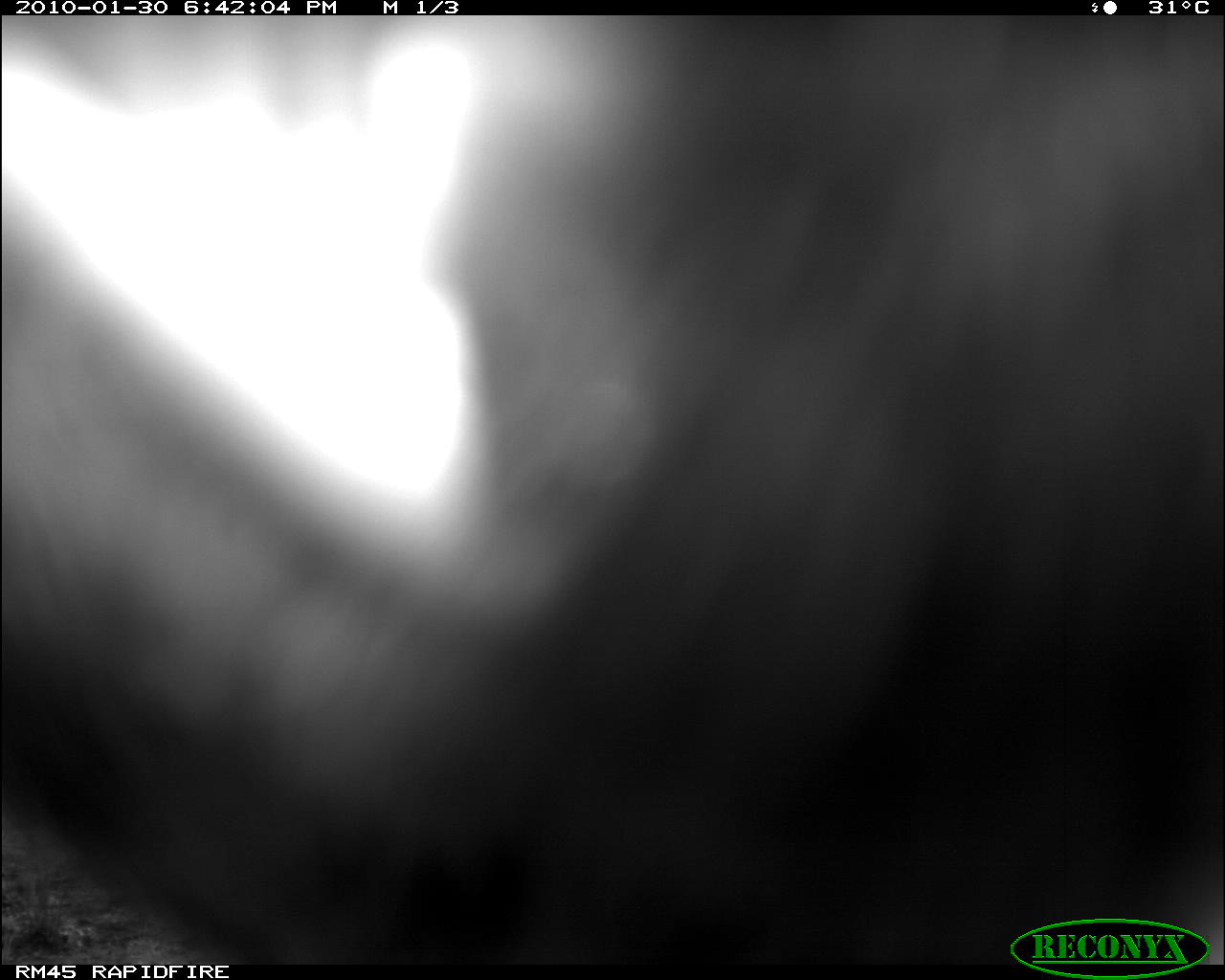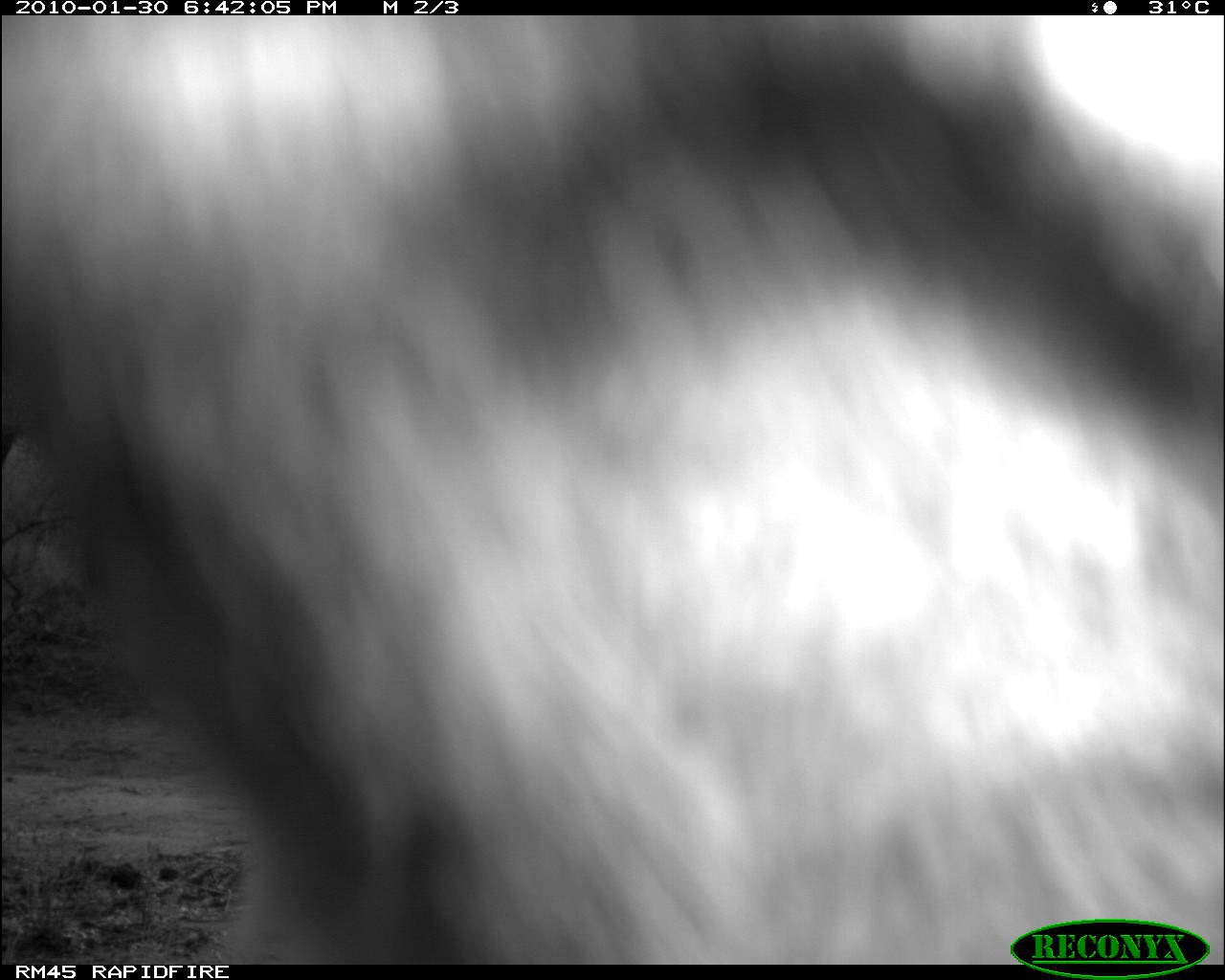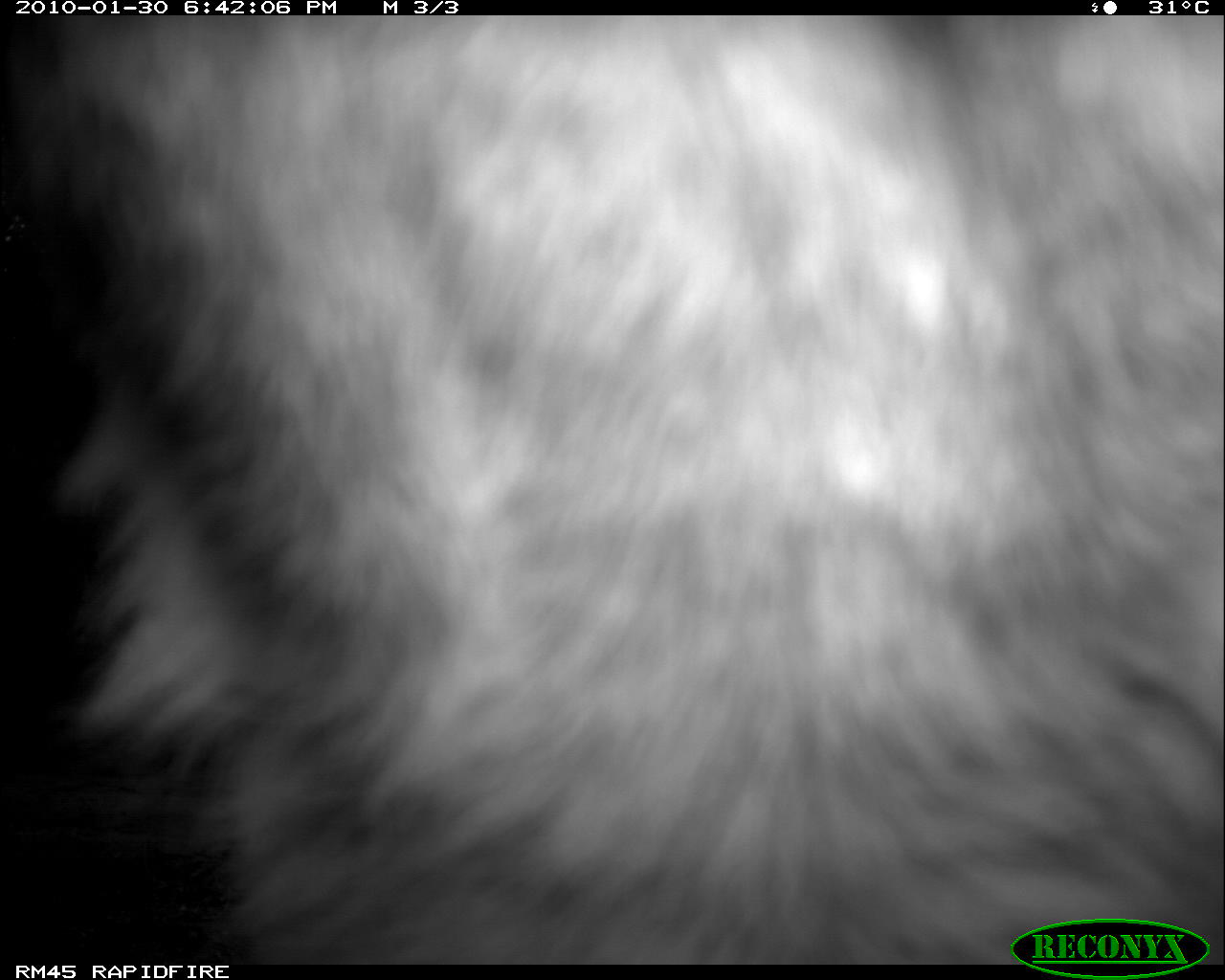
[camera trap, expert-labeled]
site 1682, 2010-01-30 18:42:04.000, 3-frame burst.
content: unidentified animal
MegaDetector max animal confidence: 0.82